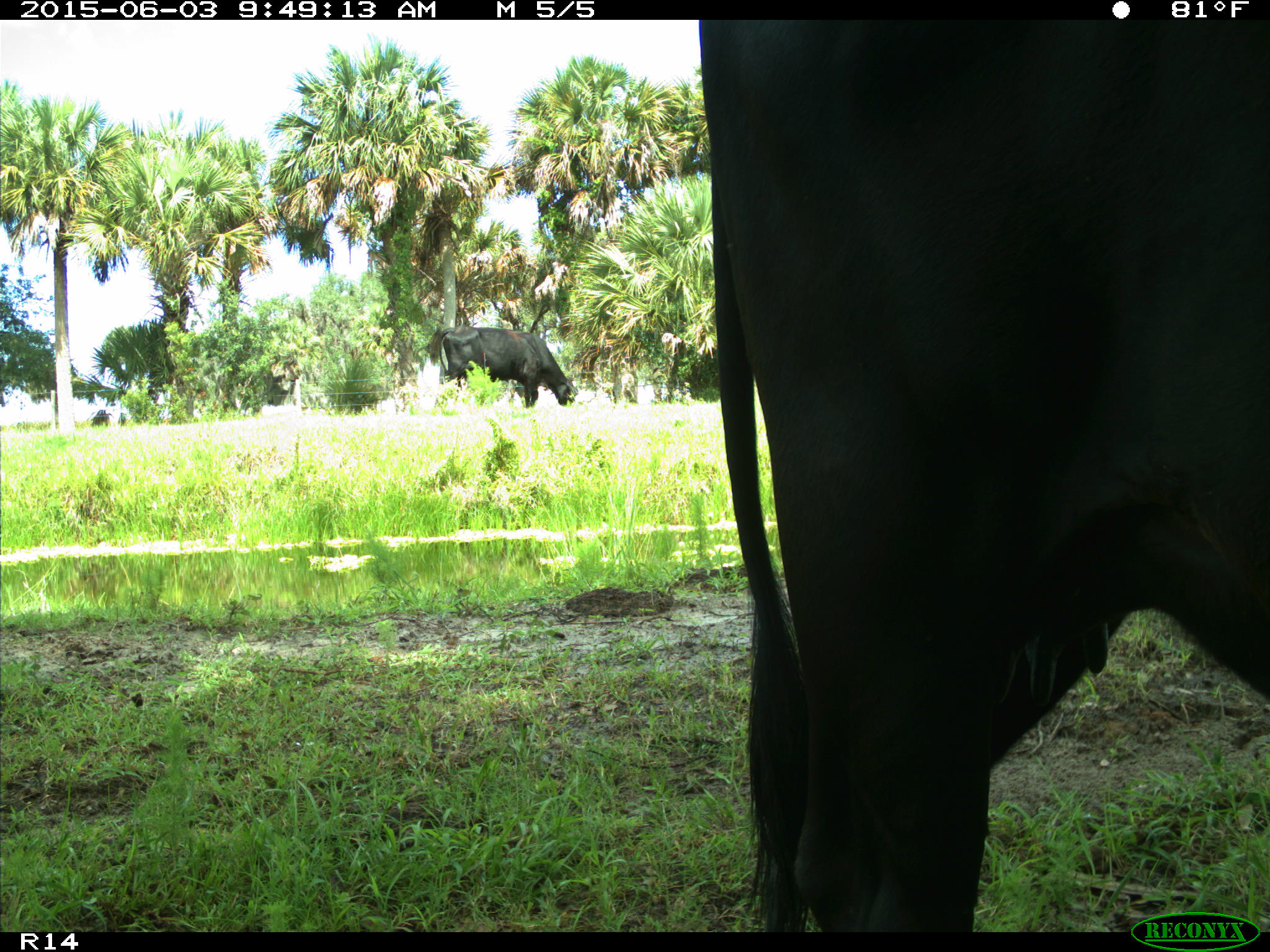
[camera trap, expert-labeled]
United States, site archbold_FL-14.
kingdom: Animalia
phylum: Chordata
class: Mammalia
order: Artiodactyla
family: Bovidae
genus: Bos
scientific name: Bos taurus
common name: domestic cow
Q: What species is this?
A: Bos taurus (domestic cow).